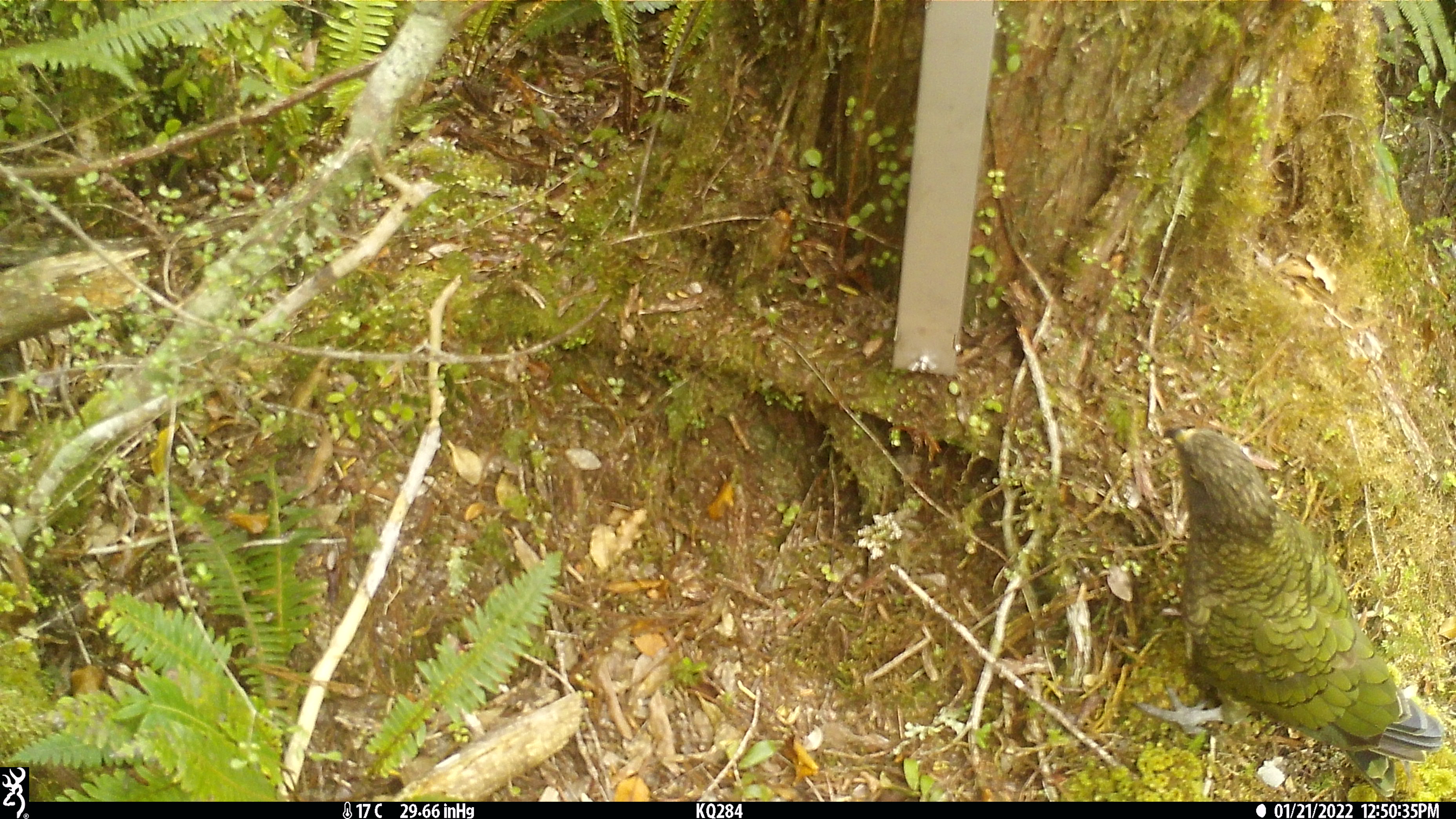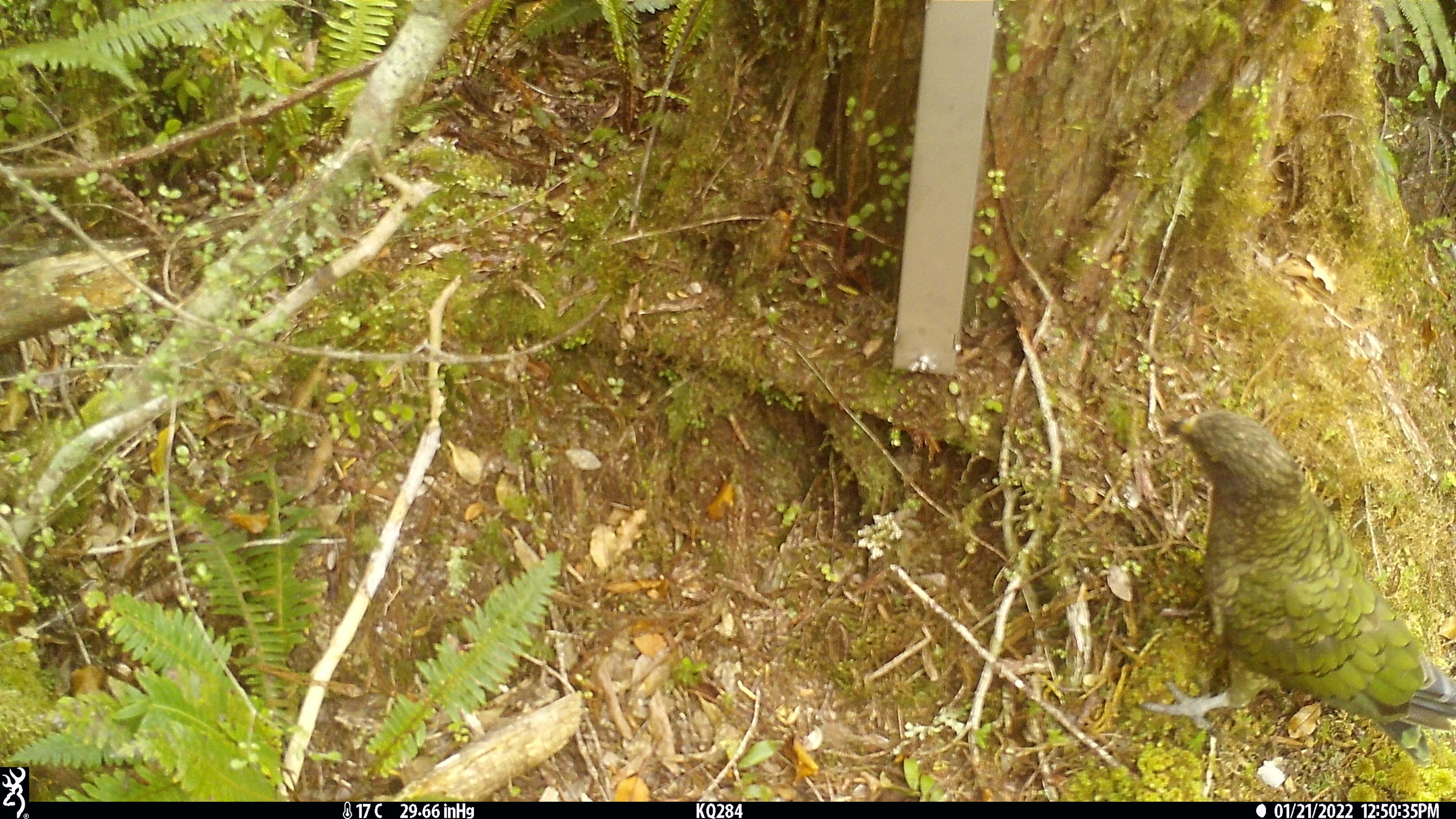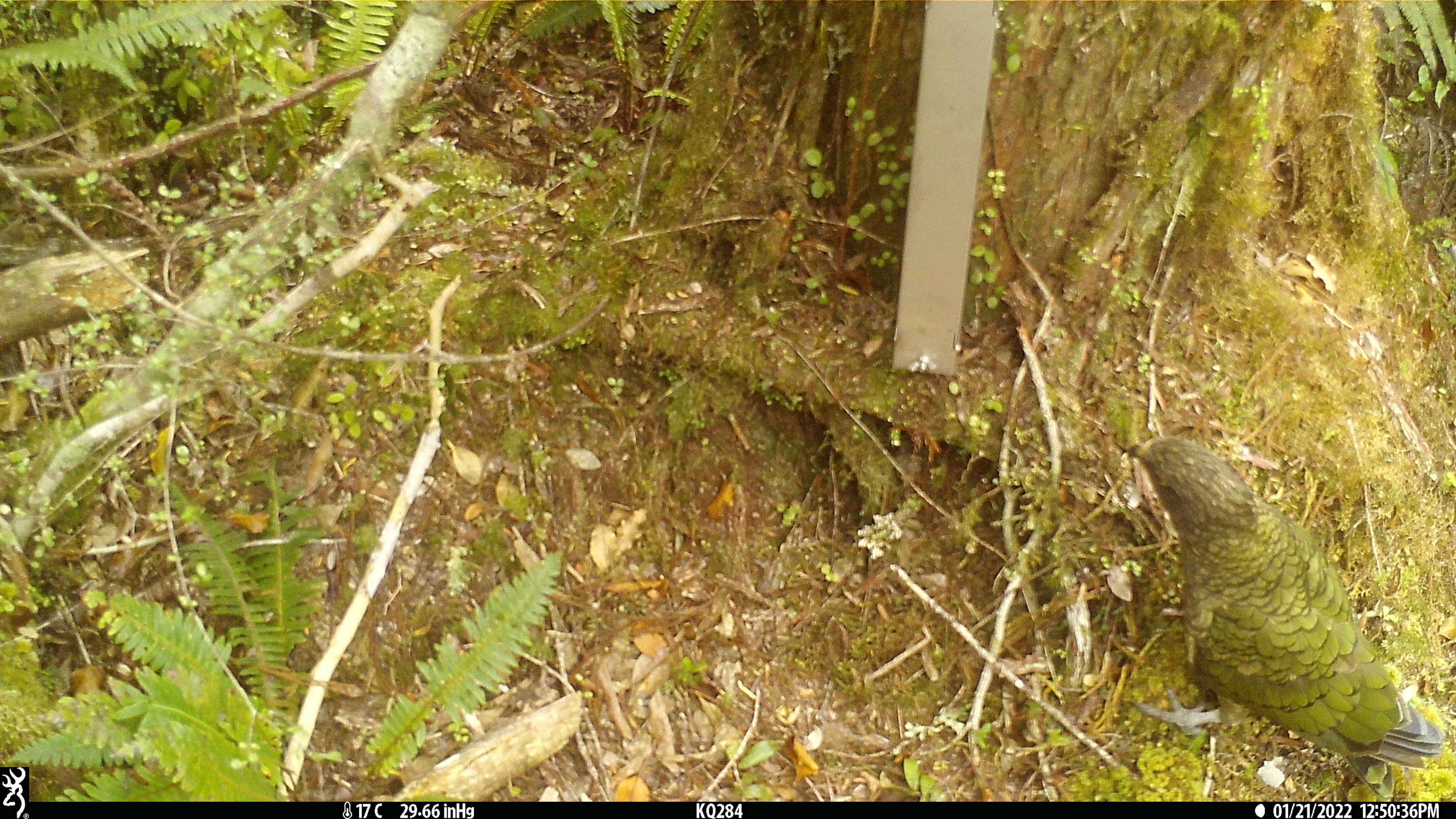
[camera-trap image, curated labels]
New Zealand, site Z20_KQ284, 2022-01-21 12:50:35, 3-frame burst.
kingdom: Animalia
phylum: Chordata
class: Aves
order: Psittaciformes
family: Strigopidae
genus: Nestor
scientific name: Nestor notabilis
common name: kea